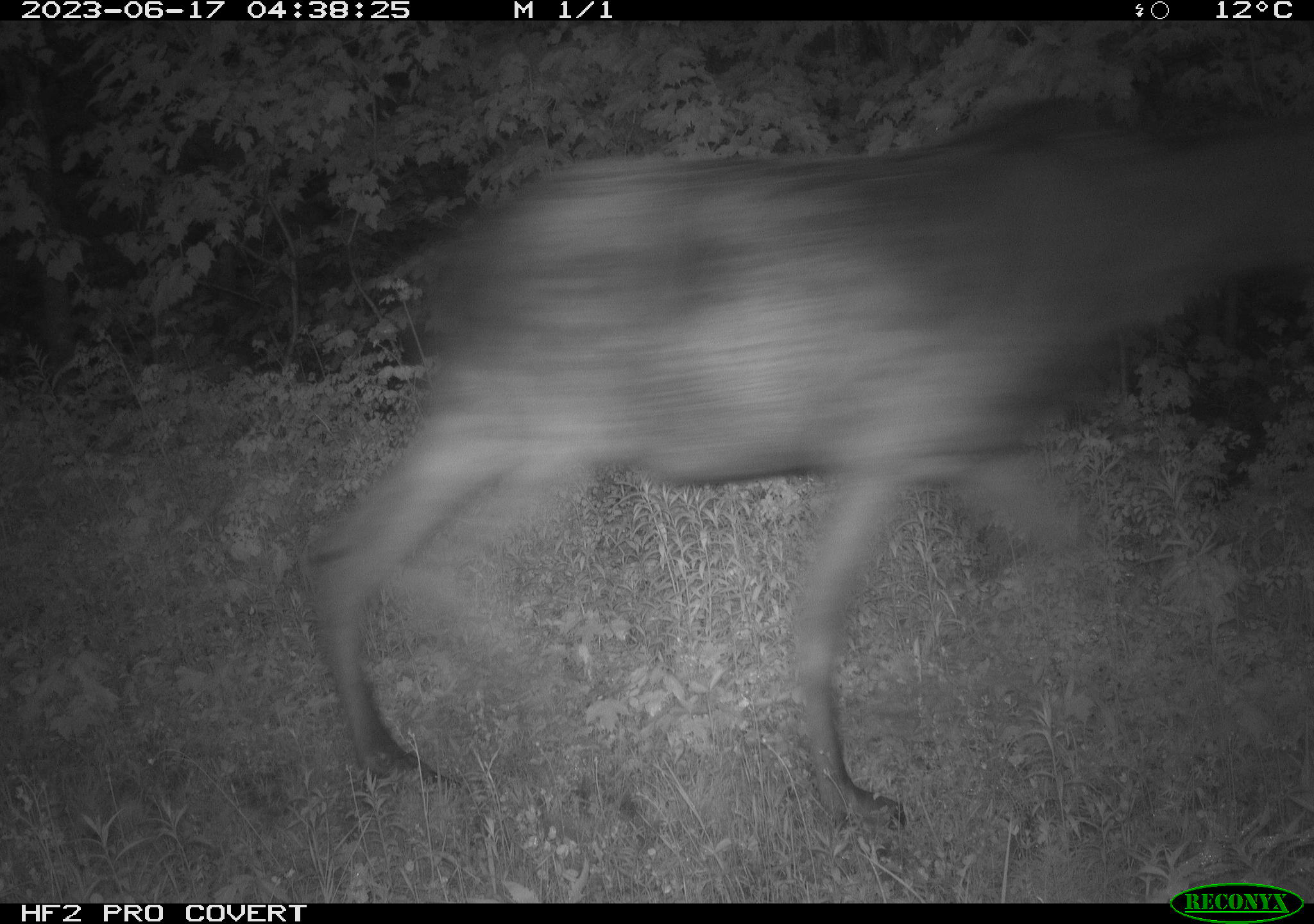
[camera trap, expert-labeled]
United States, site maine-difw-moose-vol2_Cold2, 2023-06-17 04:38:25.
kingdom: Animalia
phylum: Chordata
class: Mammalia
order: Artiodactyla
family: Cervidae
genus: Alces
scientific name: Alces alces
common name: moose